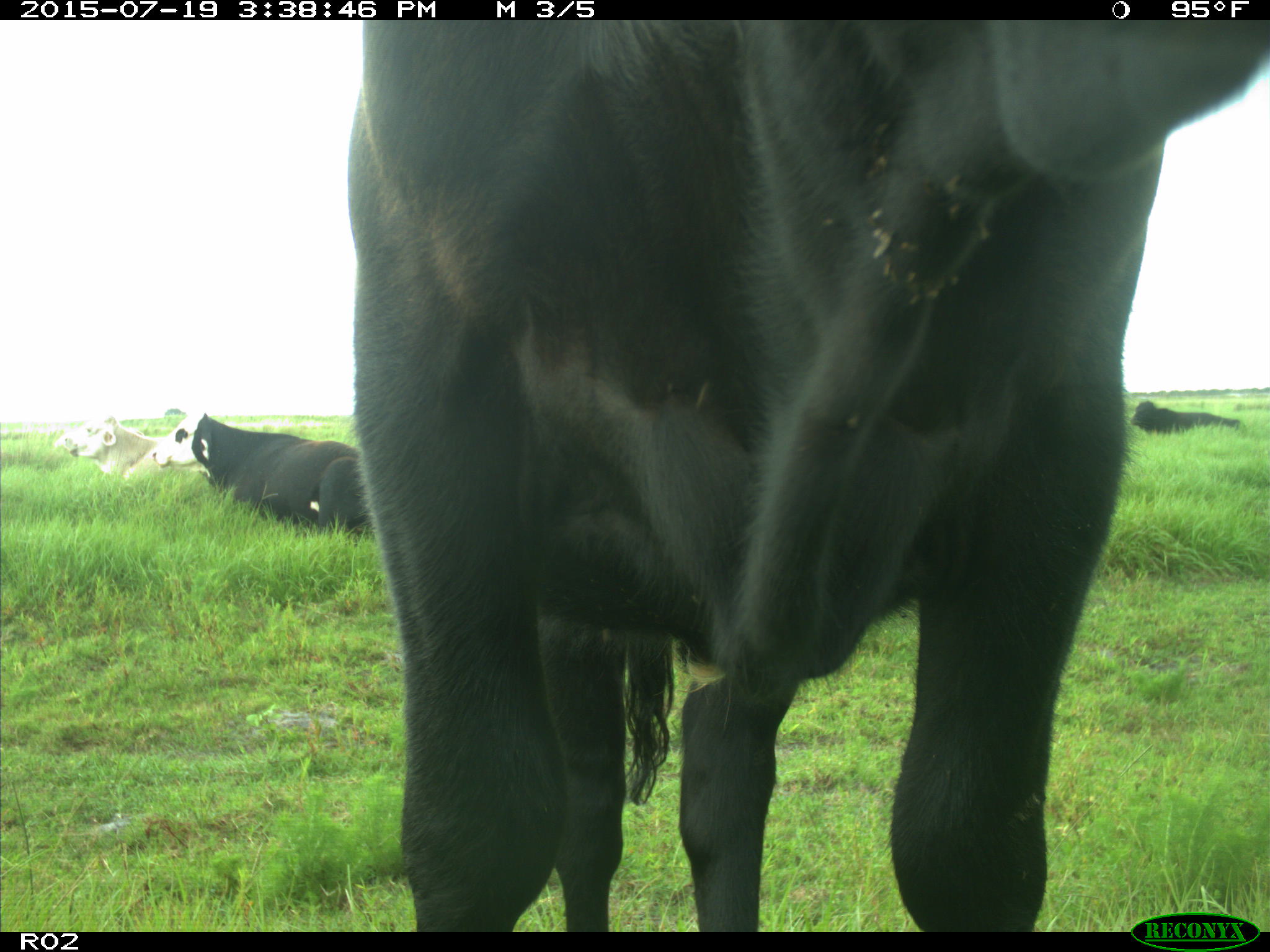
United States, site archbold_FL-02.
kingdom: Animalia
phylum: Chordata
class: Mammalia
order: Artiodactyla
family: Bovidae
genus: Bos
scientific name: Bos taurus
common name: domestic cow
Bos taurus (domestic cow).